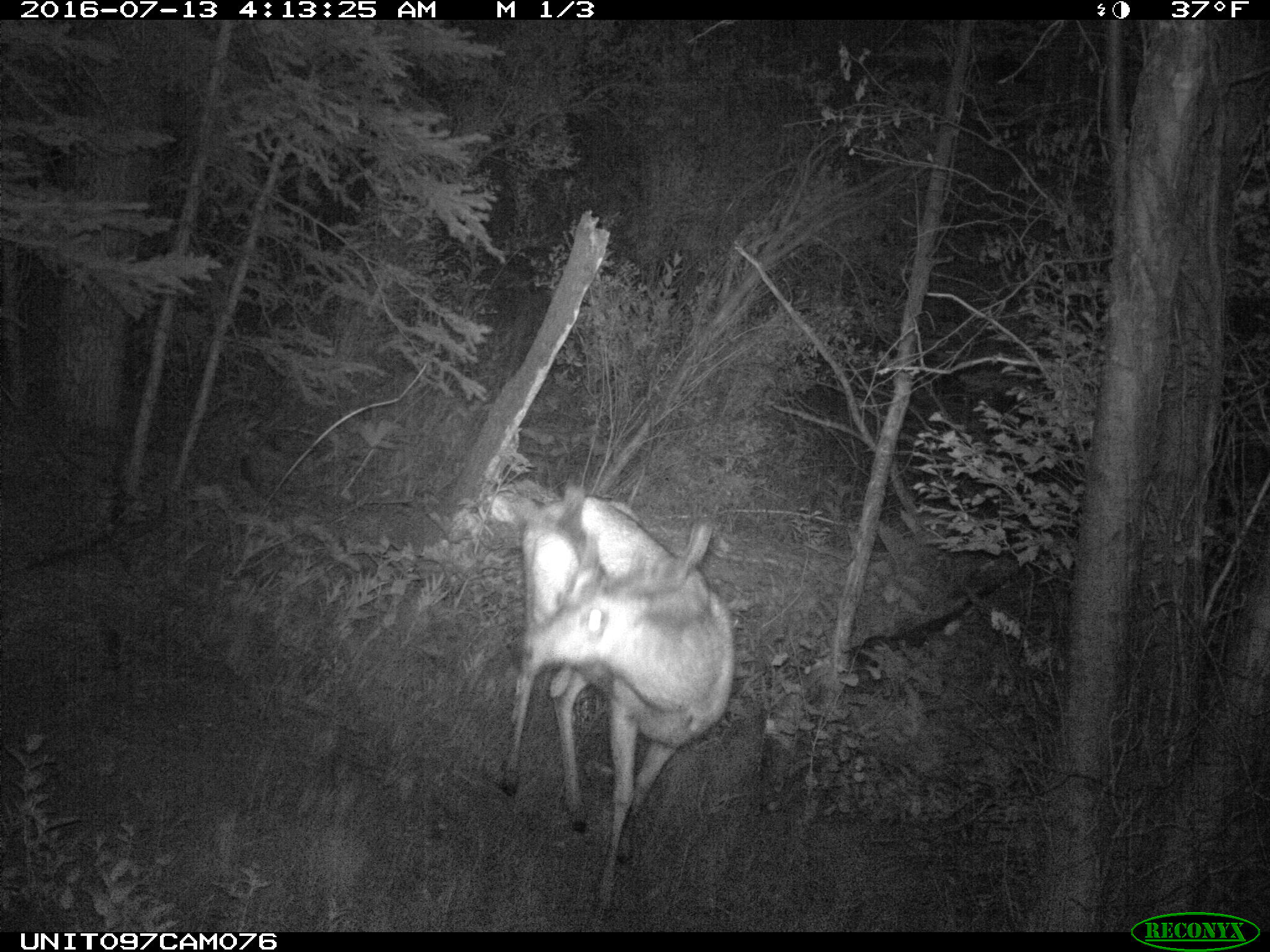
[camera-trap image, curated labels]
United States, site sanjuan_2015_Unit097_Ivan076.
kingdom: Animalia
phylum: Chordata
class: Mammalia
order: Artiodactyla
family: Cervidae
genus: Odocoileus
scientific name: Odocoileus hemionus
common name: mule deer